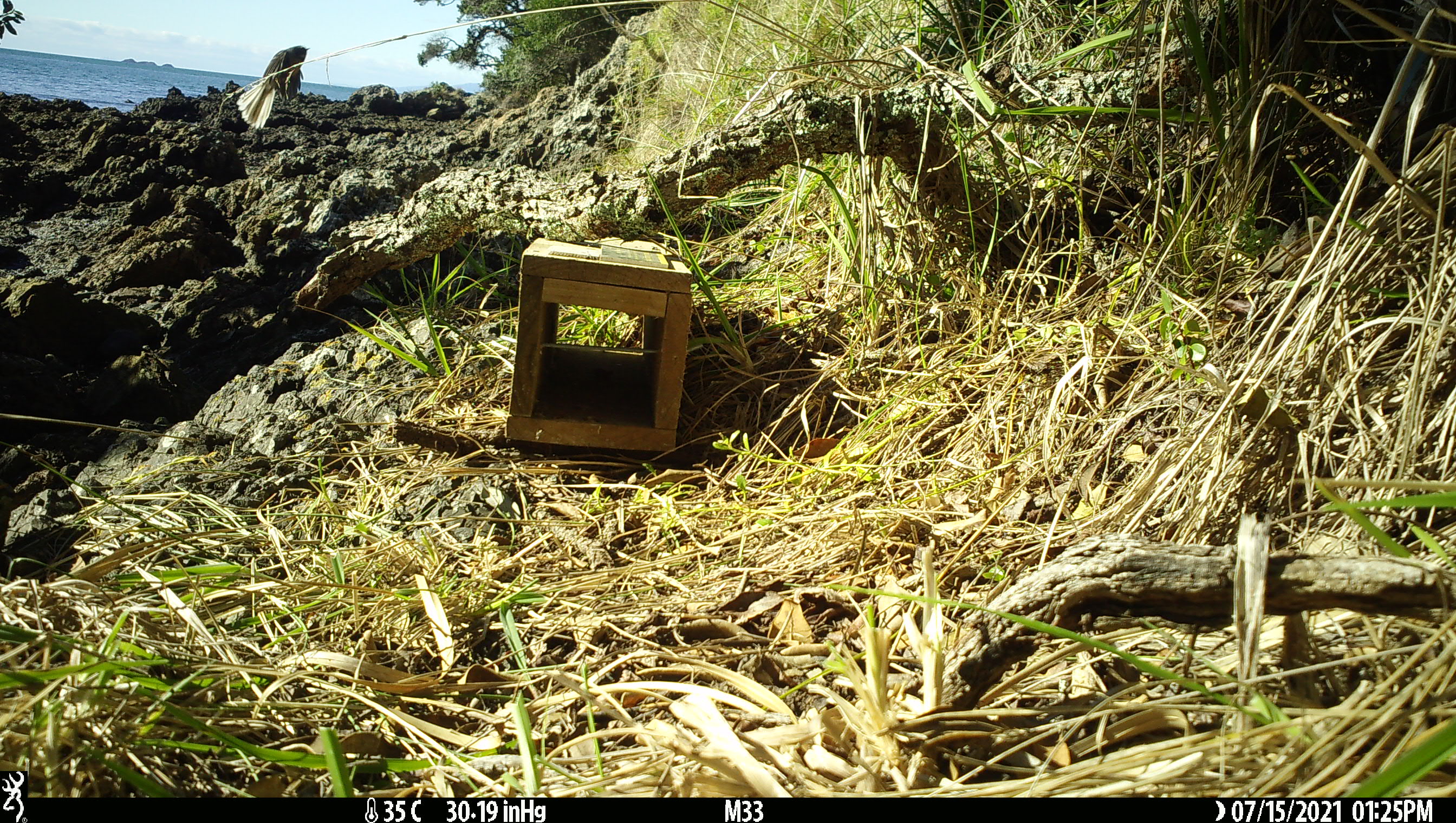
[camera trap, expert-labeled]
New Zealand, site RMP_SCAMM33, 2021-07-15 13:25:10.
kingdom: Animalia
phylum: Chordata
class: Aves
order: Passeriformes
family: Rhipiduridae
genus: Rhipidura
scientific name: Rhipidura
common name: fantails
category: fantail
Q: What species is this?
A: Fantail (fantails) (Rhipidura).